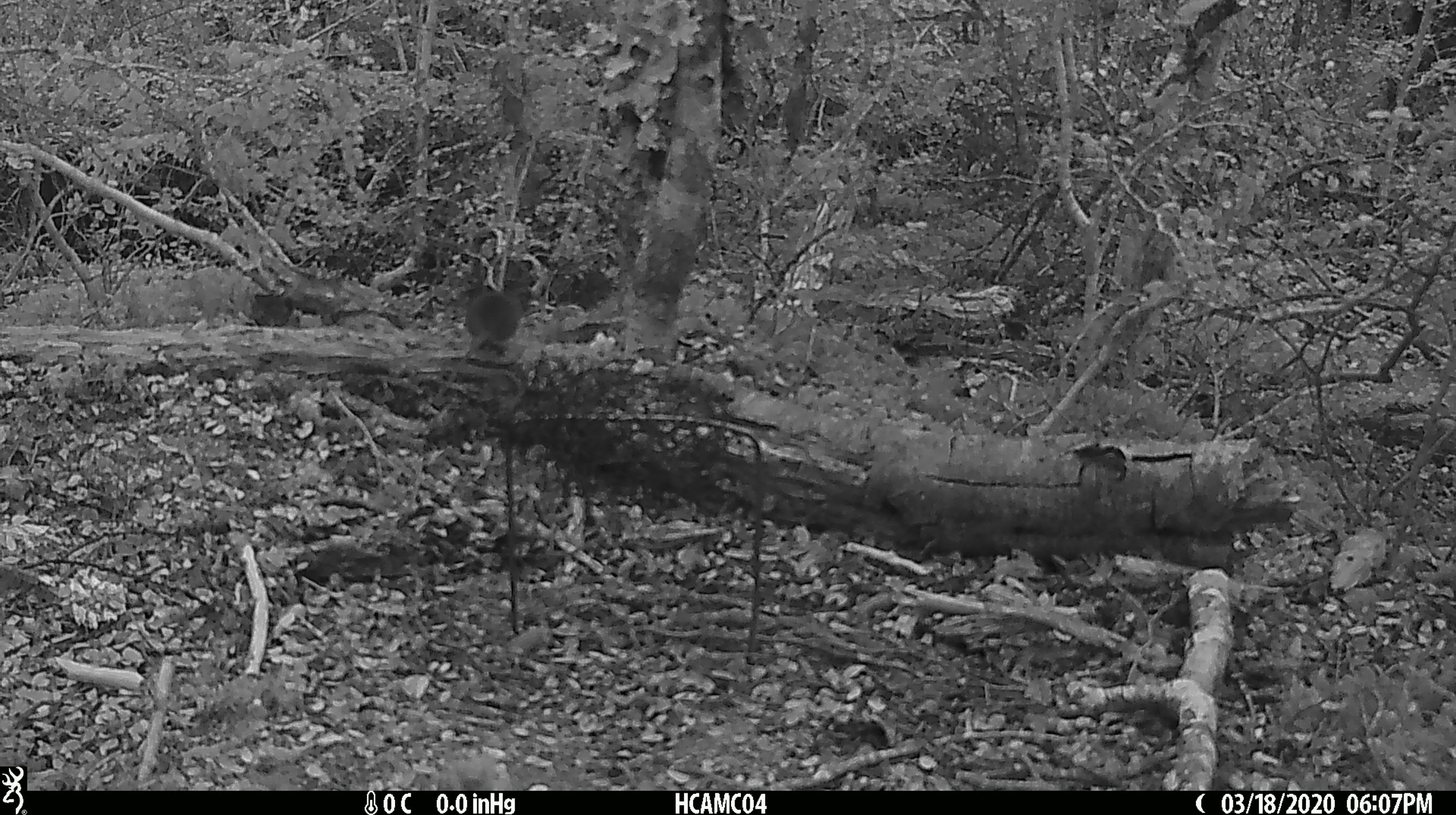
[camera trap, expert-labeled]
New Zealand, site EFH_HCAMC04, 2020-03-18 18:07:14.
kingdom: Animalia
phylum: Chordata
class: Mammalia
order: Rodentia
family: Muridae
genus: Mus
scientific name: Mus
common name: mouse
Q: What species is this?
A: Mouse (Mus).